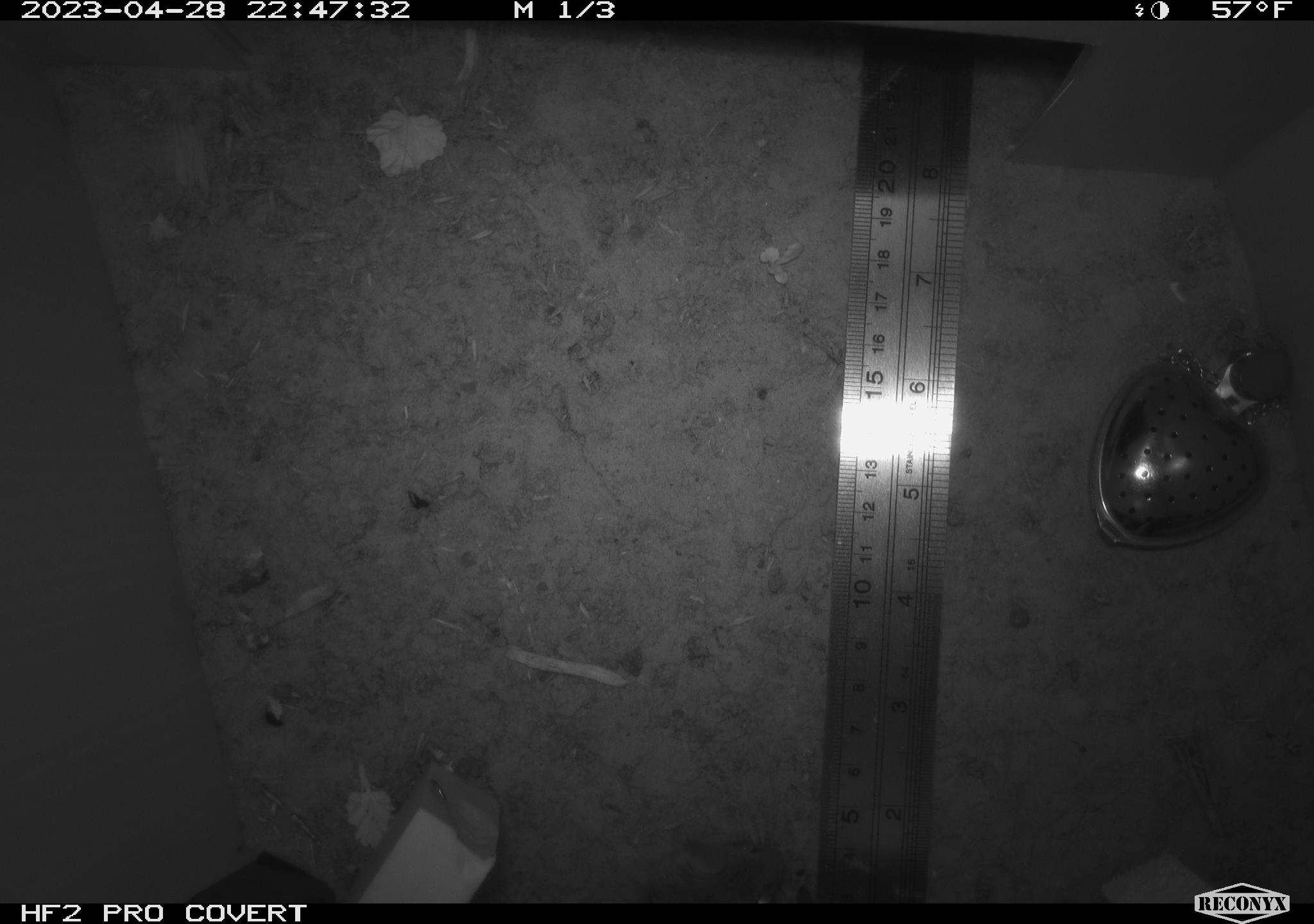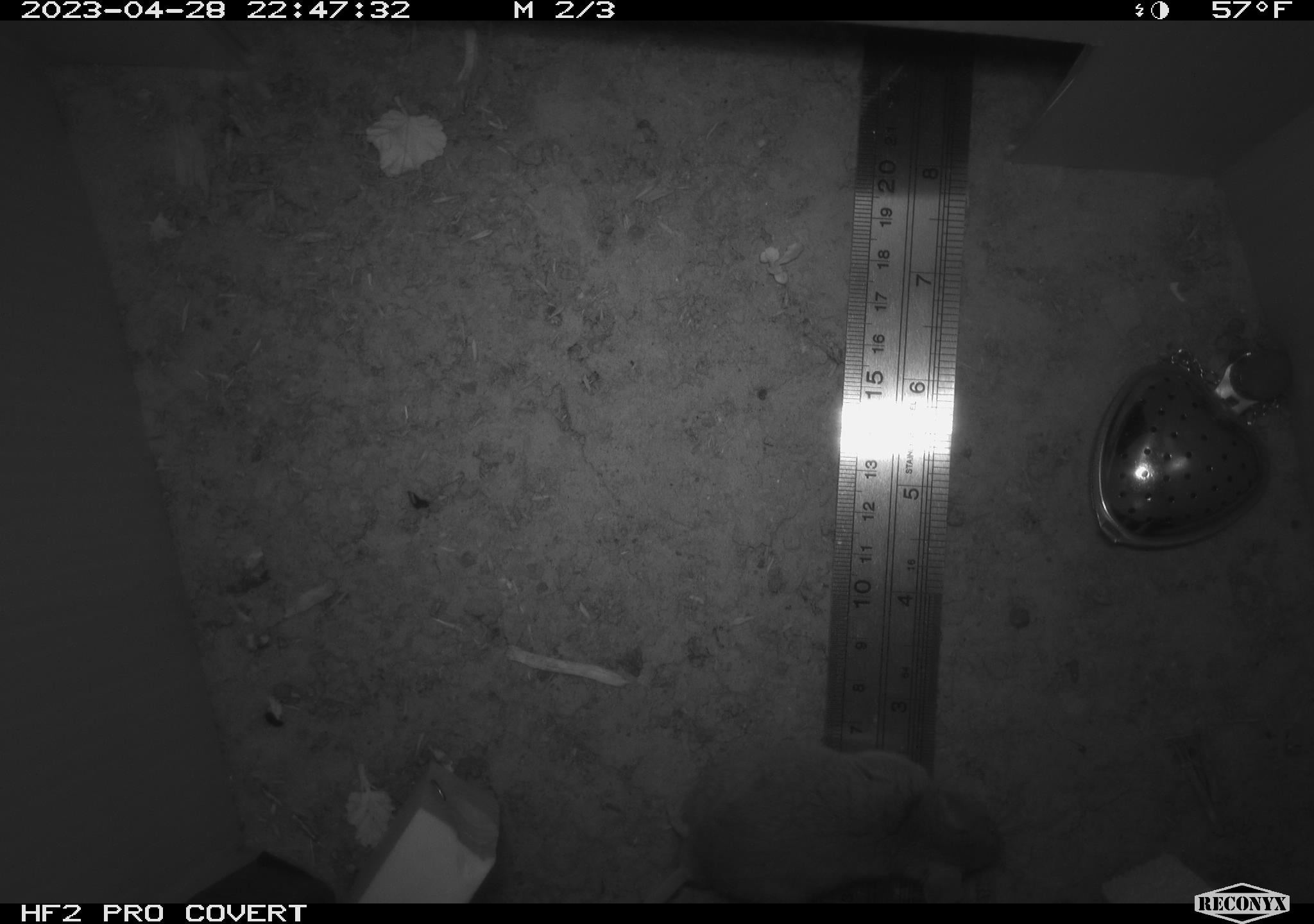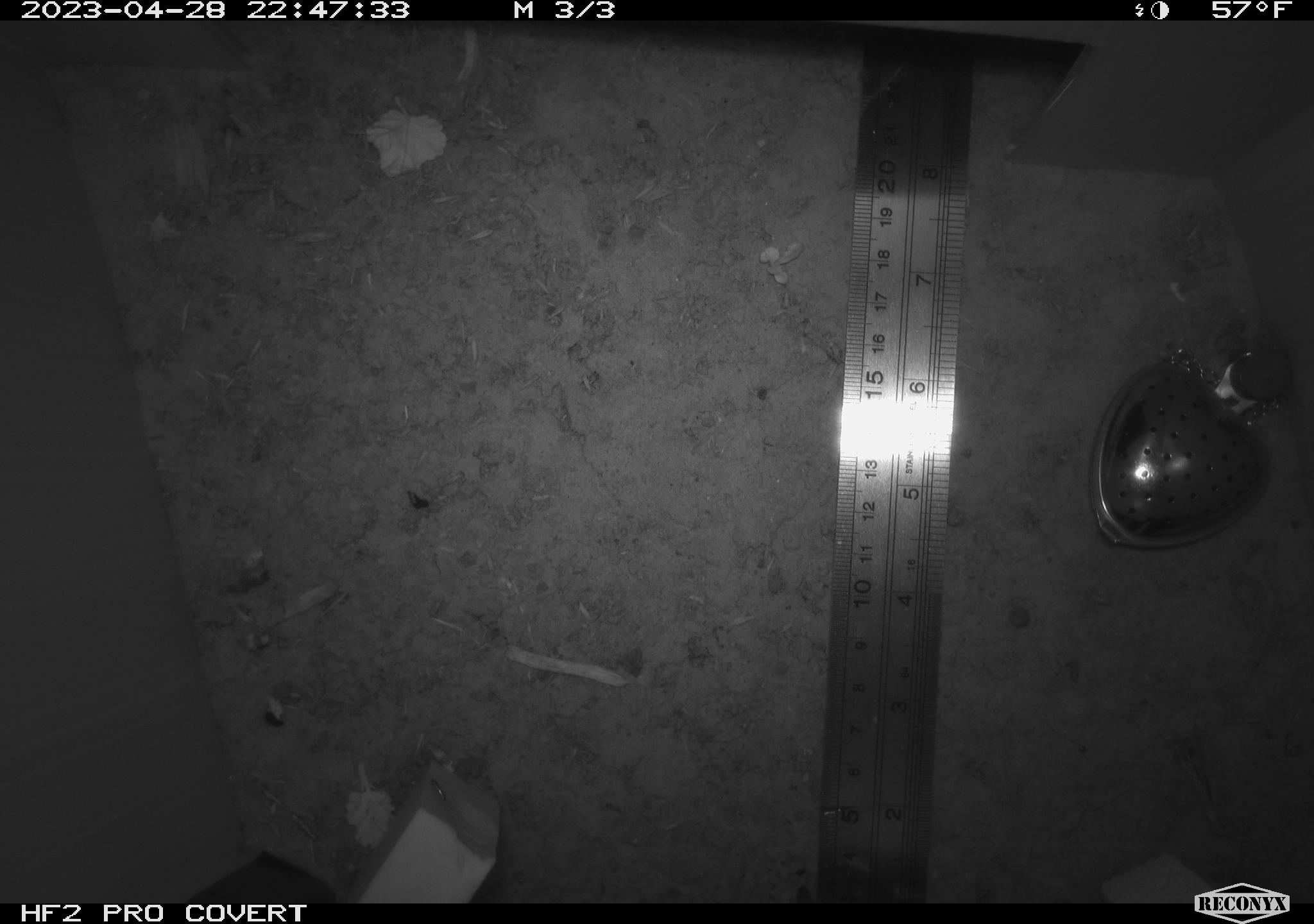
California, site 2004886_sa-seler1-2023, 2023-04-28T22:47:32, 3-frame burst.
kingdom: Animalia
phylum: Chordata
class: Mammalia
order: Rodentia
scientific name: Rodentia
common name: mouse species